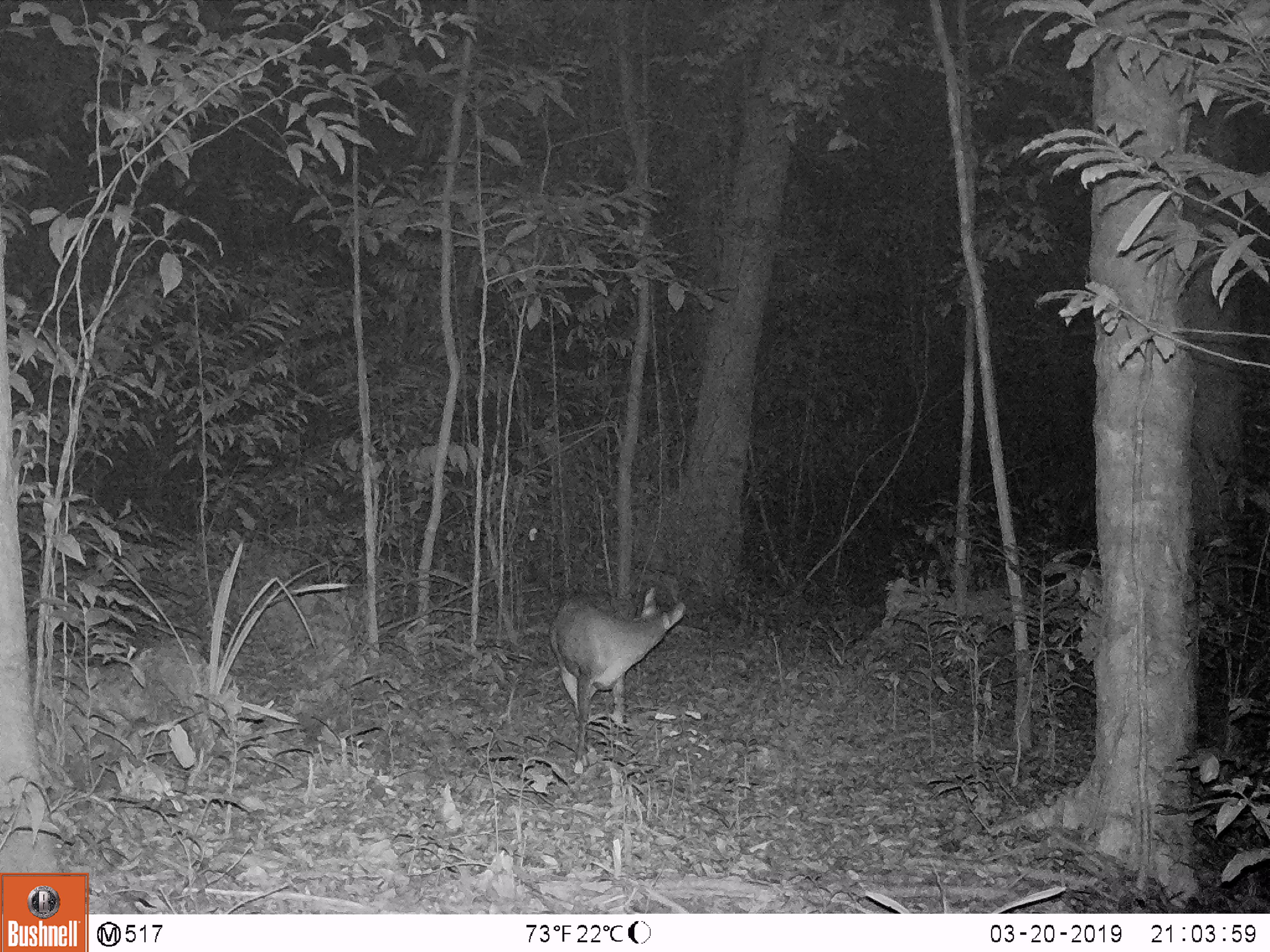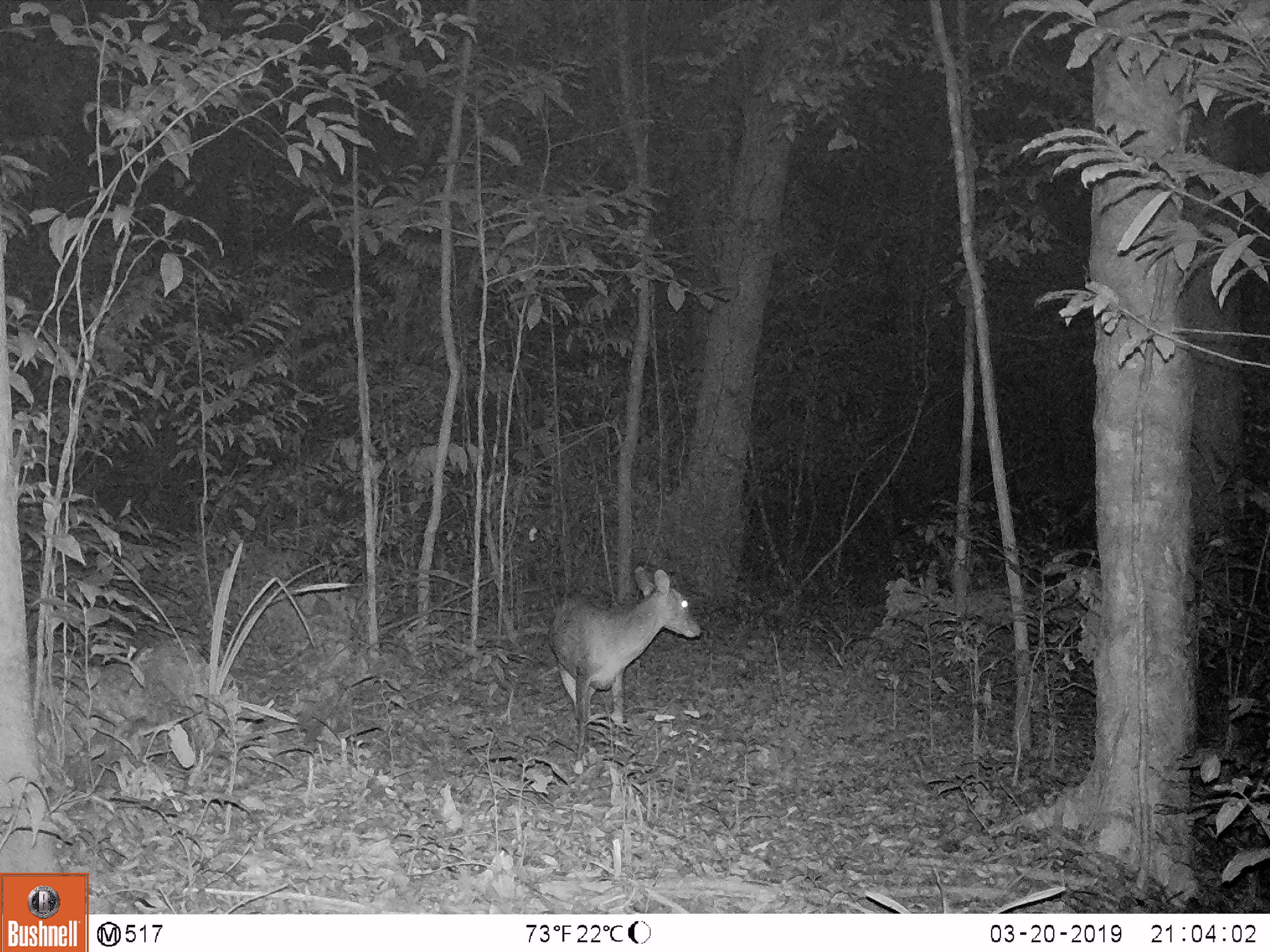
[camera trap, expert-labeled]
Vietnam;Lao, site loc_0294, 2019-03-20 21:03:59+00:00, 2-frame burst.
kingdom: Animalia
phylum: Chordata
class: Mammalia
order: Artiodactyla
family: Cervidae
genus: Muntiacus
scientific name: Muntiacus vuquangensis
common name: large-antlered muntjac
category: large antlered muntjac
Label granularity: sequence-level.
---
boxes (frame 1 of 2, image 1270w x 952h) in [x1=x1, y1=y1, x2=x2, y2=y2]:
large antlered muntjac: [x1=551, y1=588, x2=684, y2=774]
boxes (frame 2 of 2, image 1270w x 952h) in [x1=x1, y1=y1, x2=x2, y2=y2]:
large antlered muntjac: [x1=549, y1=566, x2=701, y2=774]